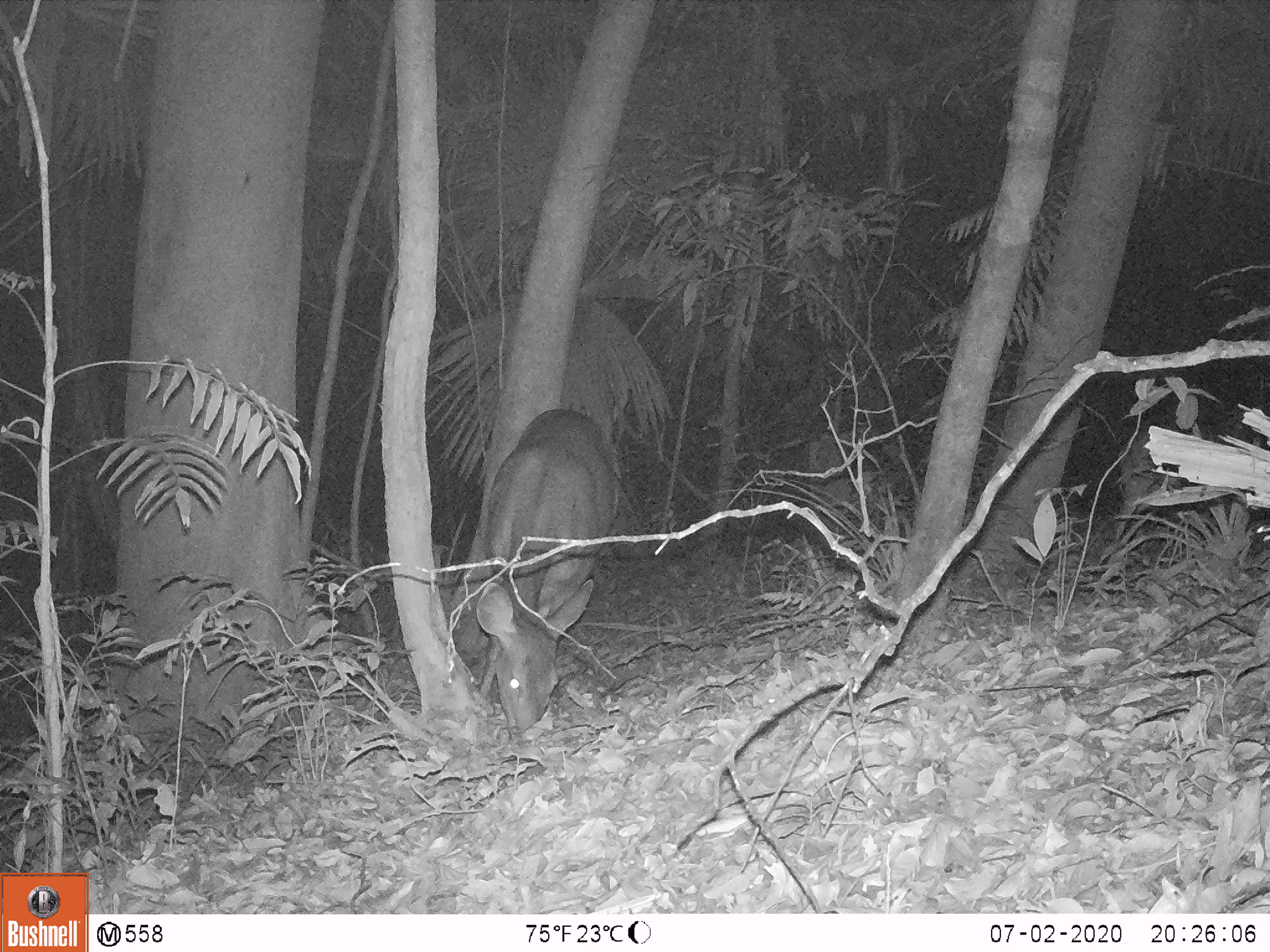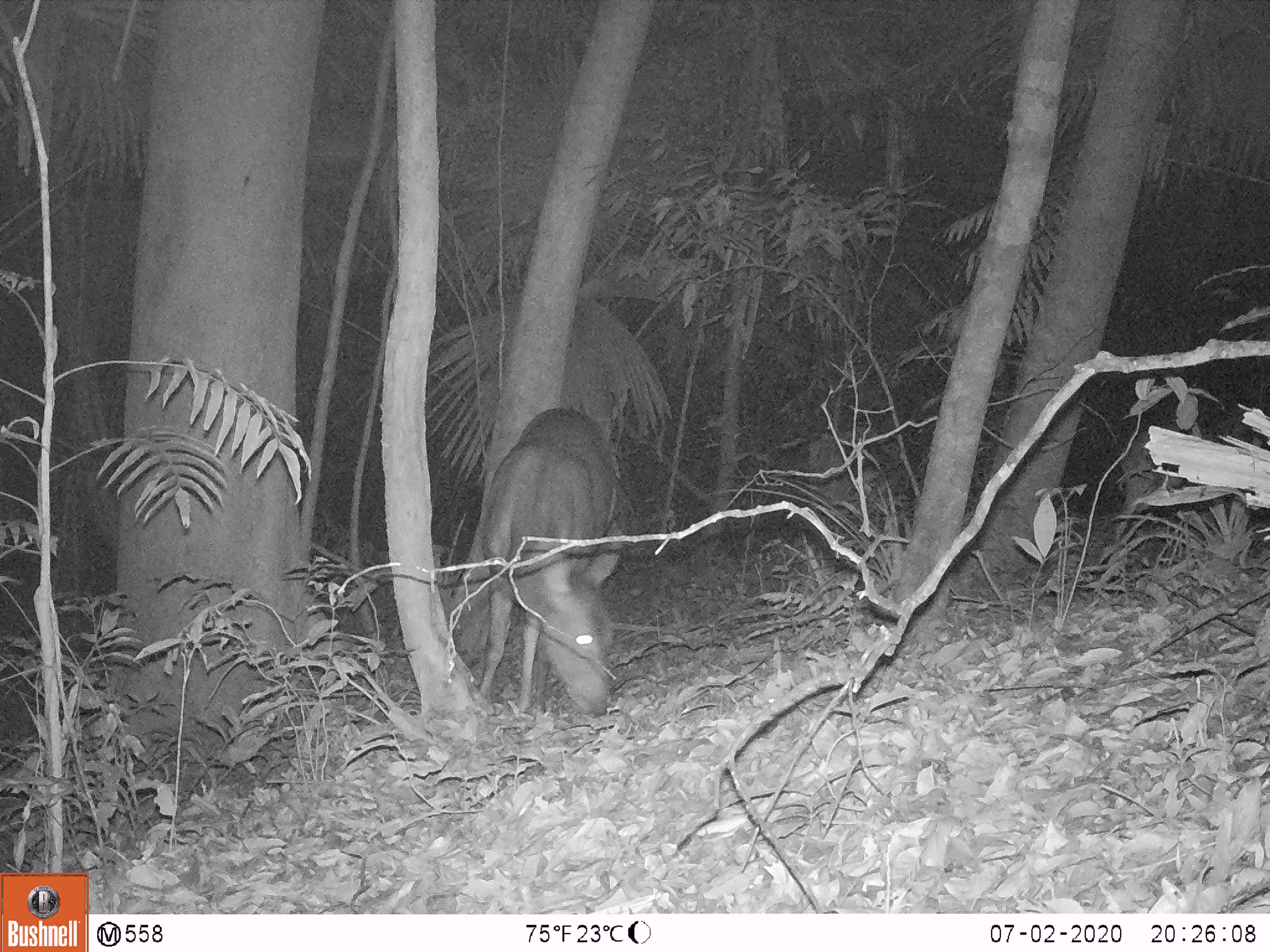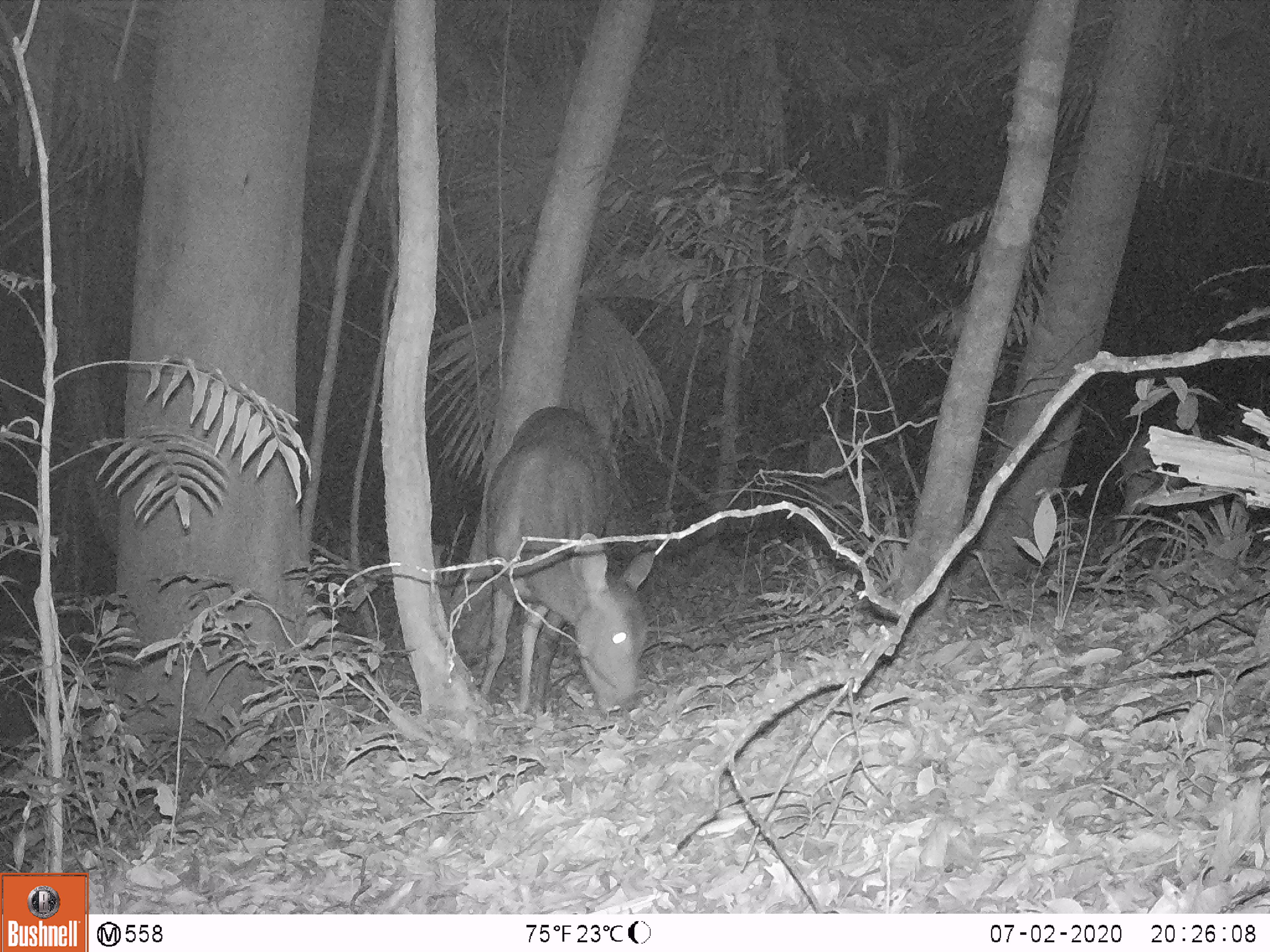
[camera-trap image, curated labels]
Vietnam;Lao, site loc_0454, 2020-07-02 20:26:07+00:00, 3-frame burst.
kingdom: Animalia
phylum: Chordata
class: Mammalia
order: Artiodactyla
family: Cervidae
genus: Rusa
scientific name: Rusa unicolor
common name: sambar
Sambar (Rusa unicolor). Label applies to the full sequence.